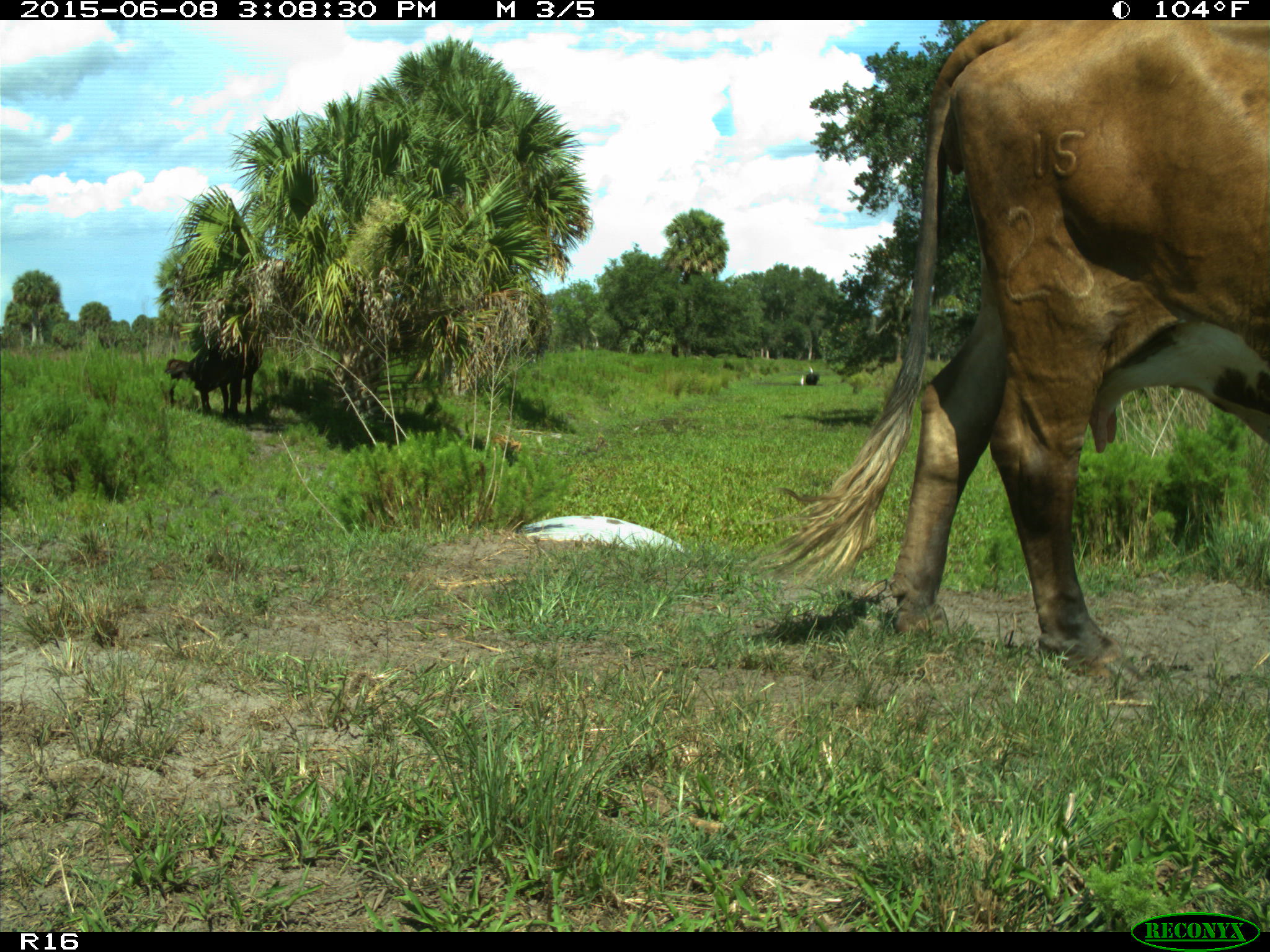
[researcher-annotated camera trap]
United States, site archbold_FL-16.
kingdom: Animalia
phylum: Chordata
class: Mammalia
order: Artiodactyla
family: Bovidae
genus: Bos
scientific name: Bos taurus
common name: domestic cow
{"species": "Bos taurus (domestic cow)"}